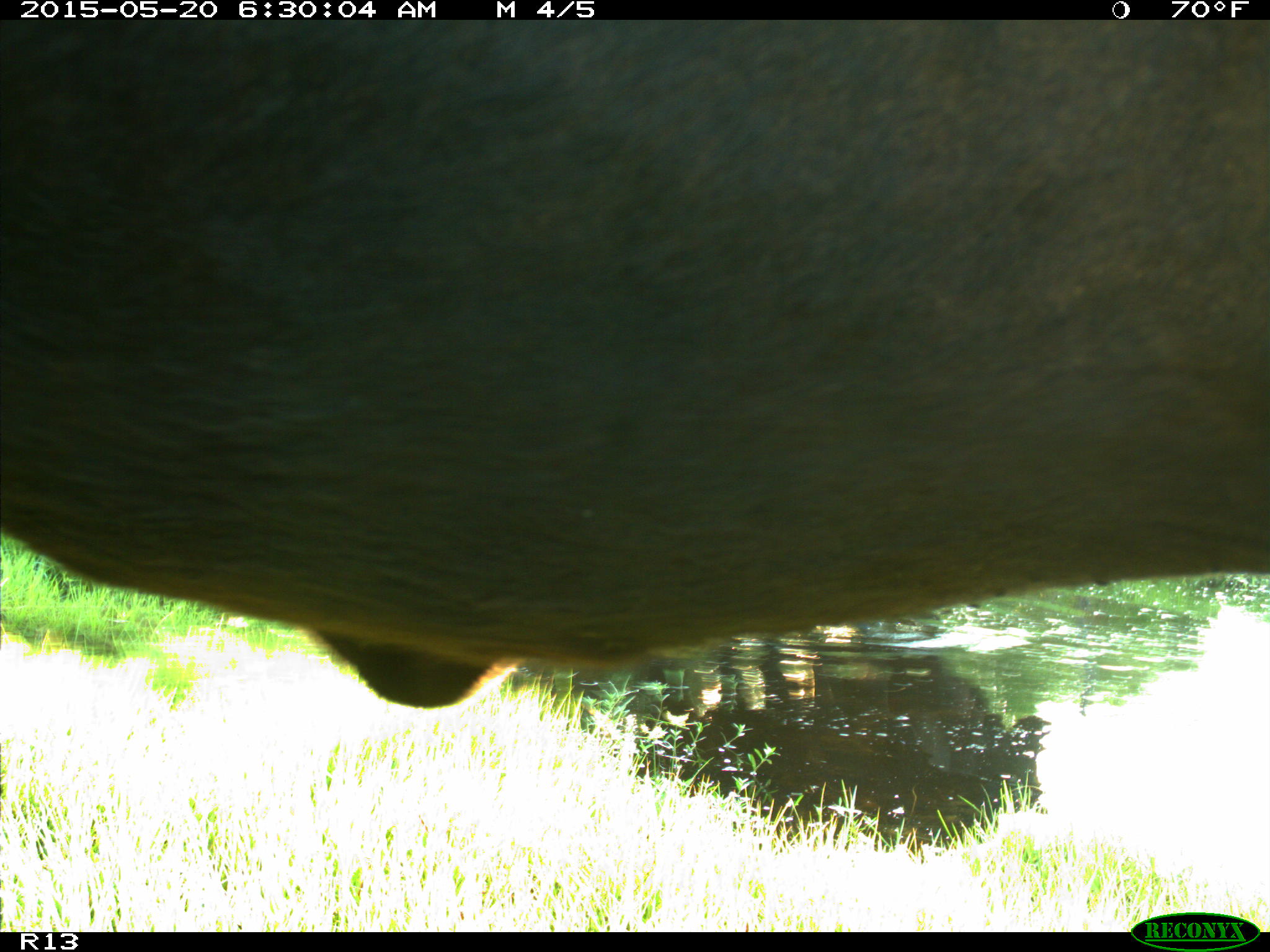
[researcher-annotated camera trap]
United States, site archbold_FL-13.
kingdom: Animalia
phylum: Chordata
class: Mammalia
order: Artiodactyla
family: Bovidae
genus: Bos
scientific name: Bos taurus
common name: domestic cow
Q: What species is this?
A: Bos taurus (domestic cow).